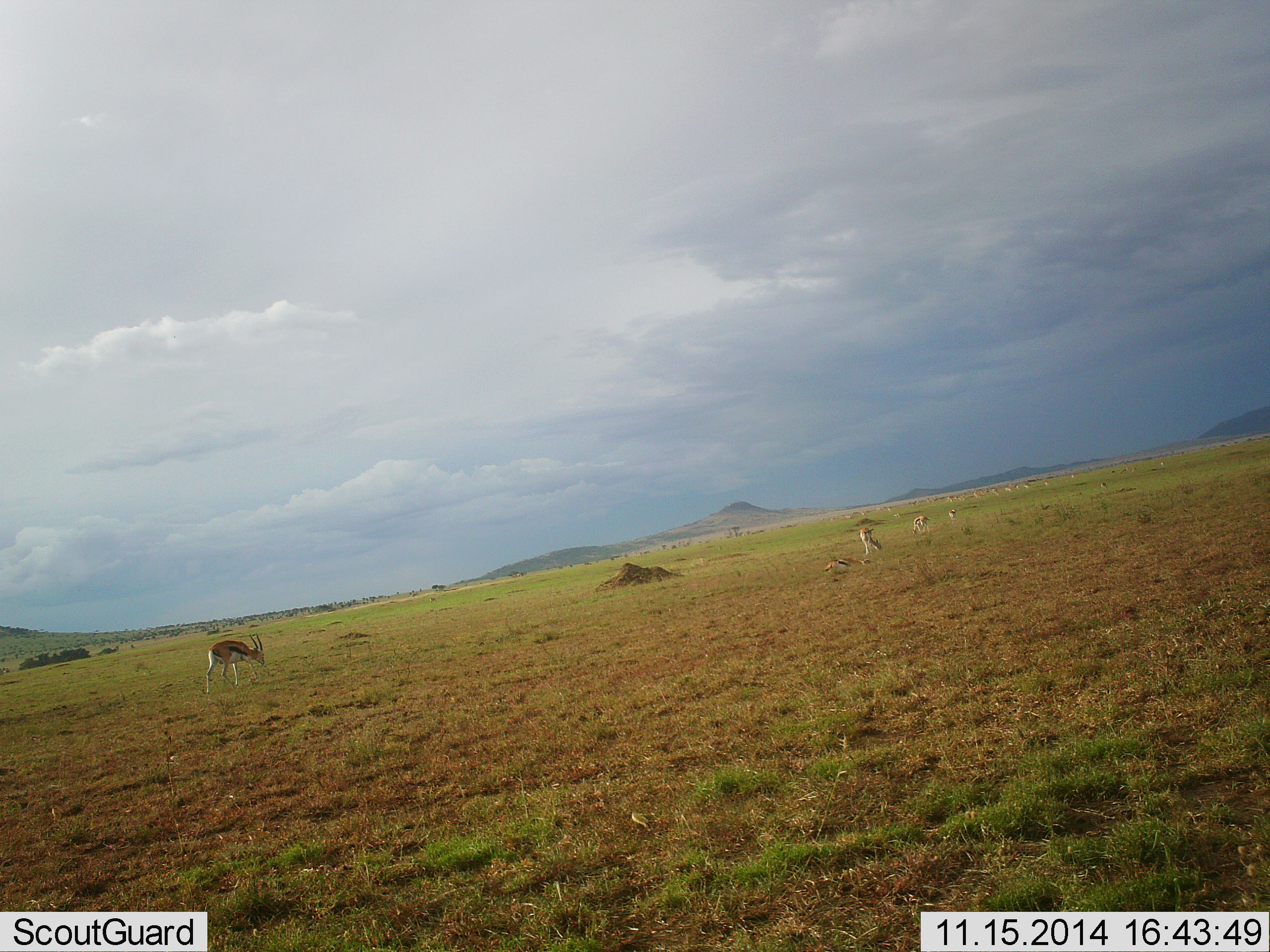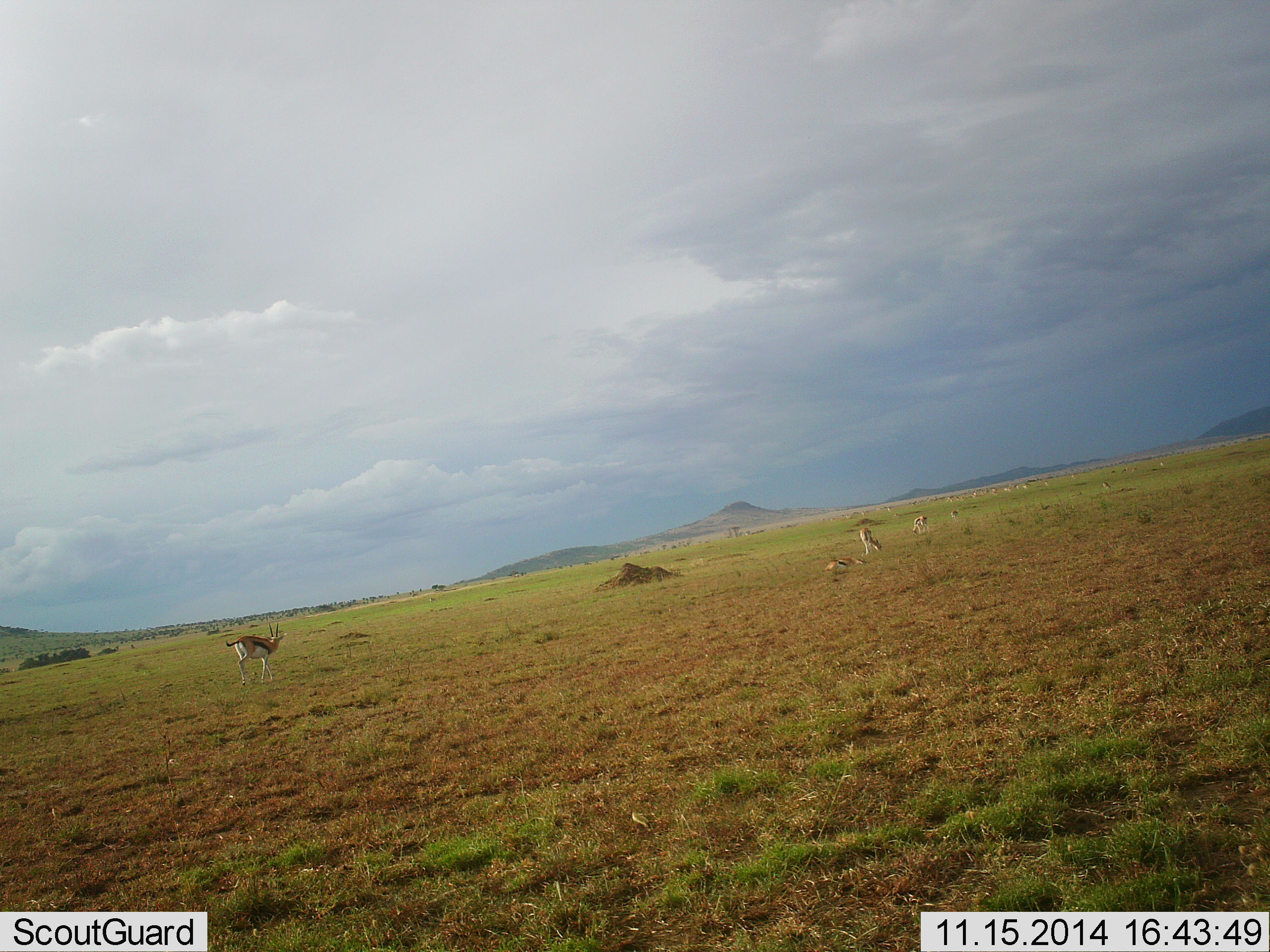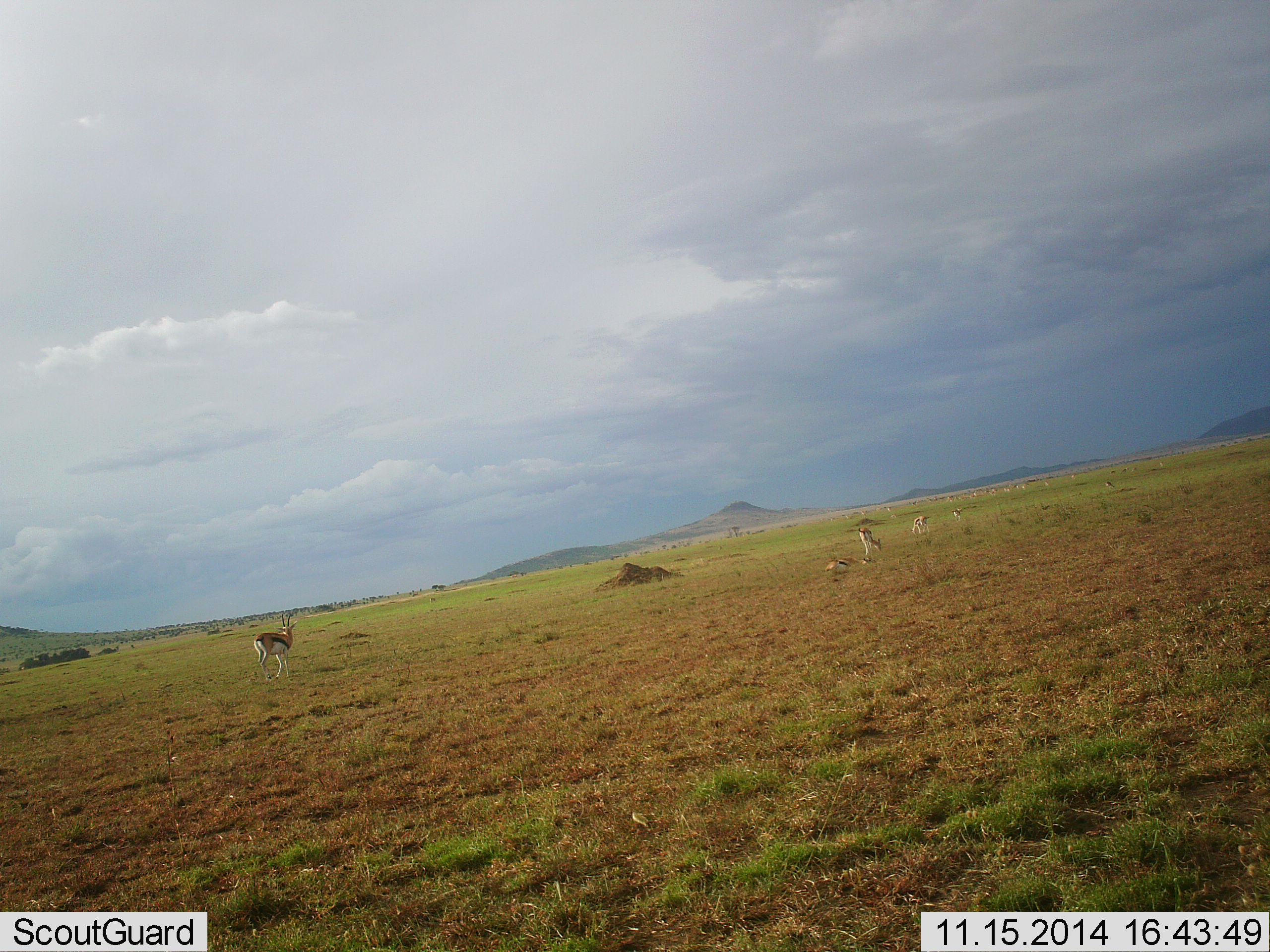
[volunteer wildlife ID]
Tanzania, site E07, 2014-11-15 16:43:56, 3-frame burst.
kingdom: Animalia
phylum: Chordata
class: Mammalia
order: Artiodactyla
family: Bovidae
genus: Eudorcas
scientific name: Eudorcas thomsonii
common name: thomson's gazelle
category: gazellethomsons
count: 11-50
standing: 64%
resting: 45%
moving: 82%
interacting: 0%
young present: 0%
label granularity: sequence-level